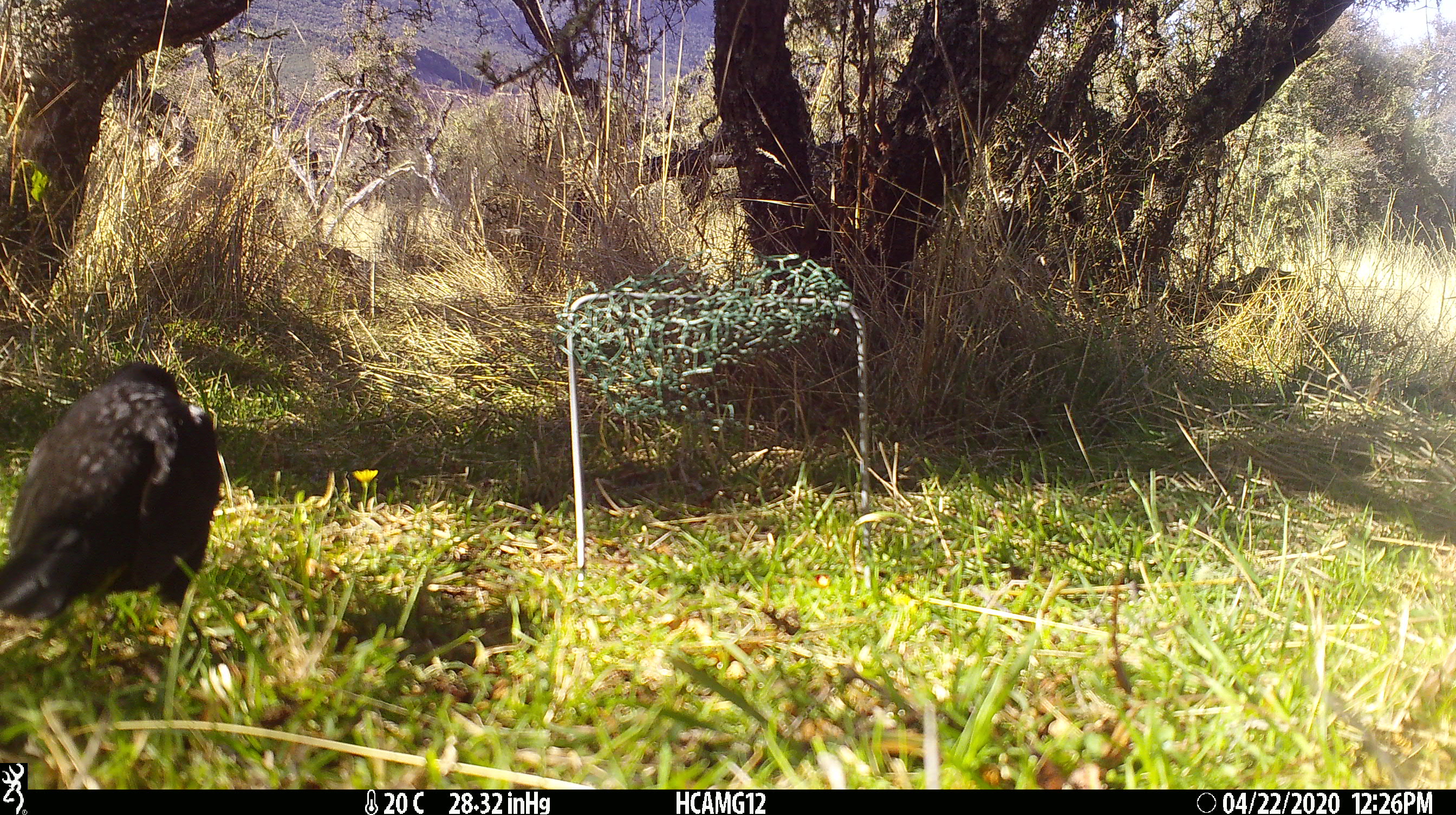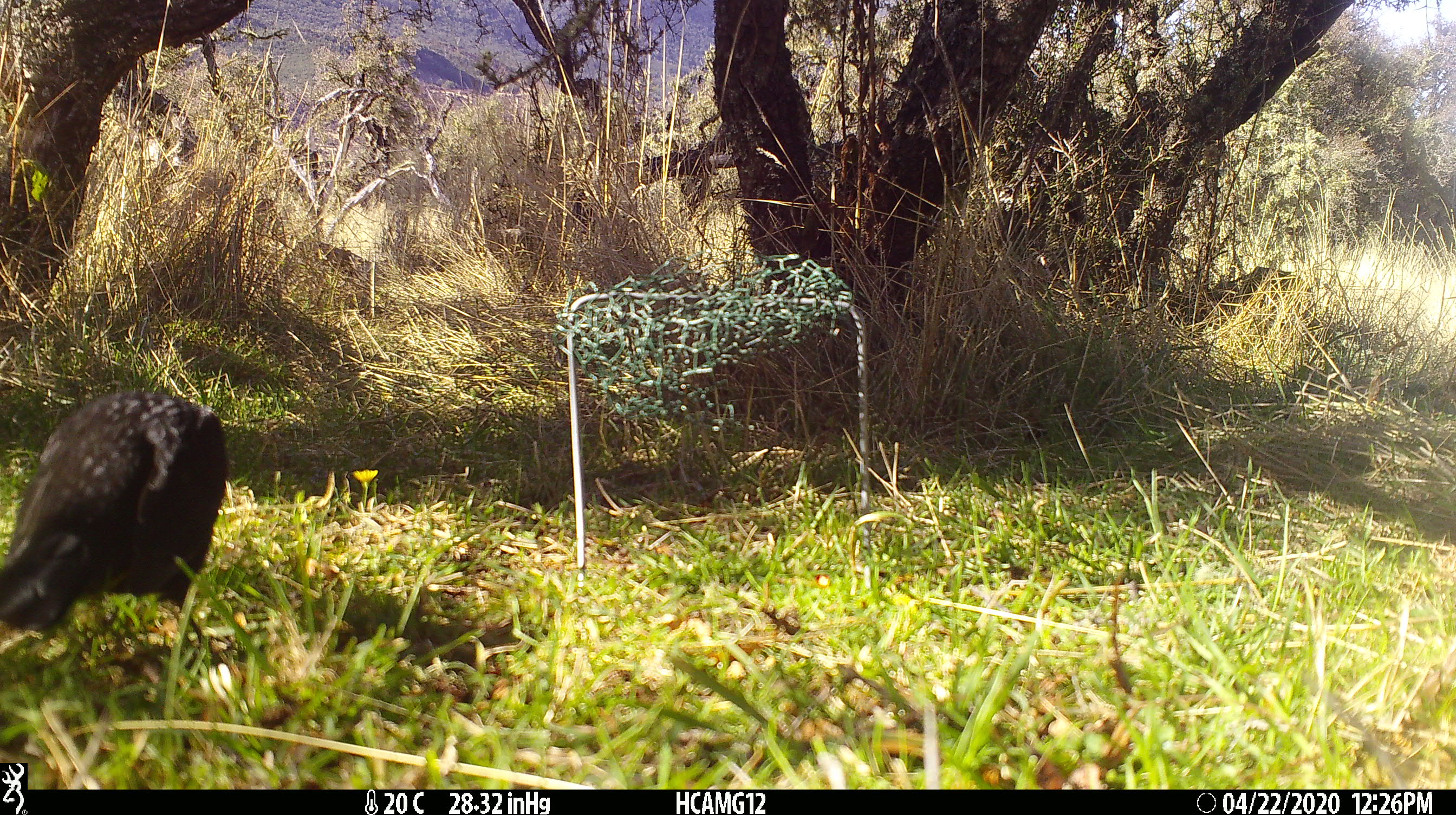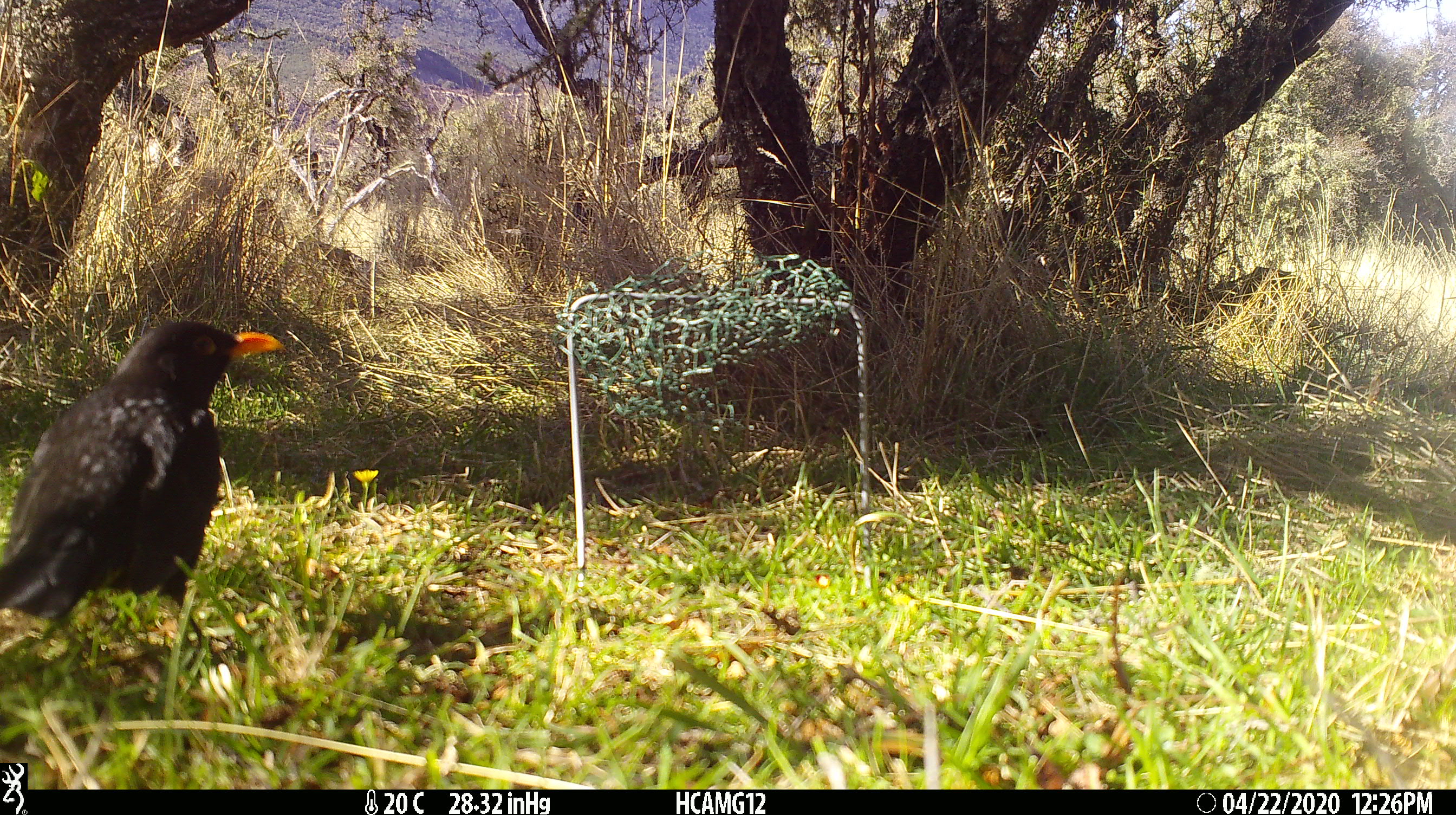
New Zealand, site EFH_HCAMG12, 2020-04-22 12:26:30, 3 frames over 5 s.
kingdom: Animalia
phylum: Chordata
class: Aves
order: Passeriformes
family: Turdidae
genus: Turdus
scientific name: Turdus merula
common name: eurasian blackbird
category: blackbird